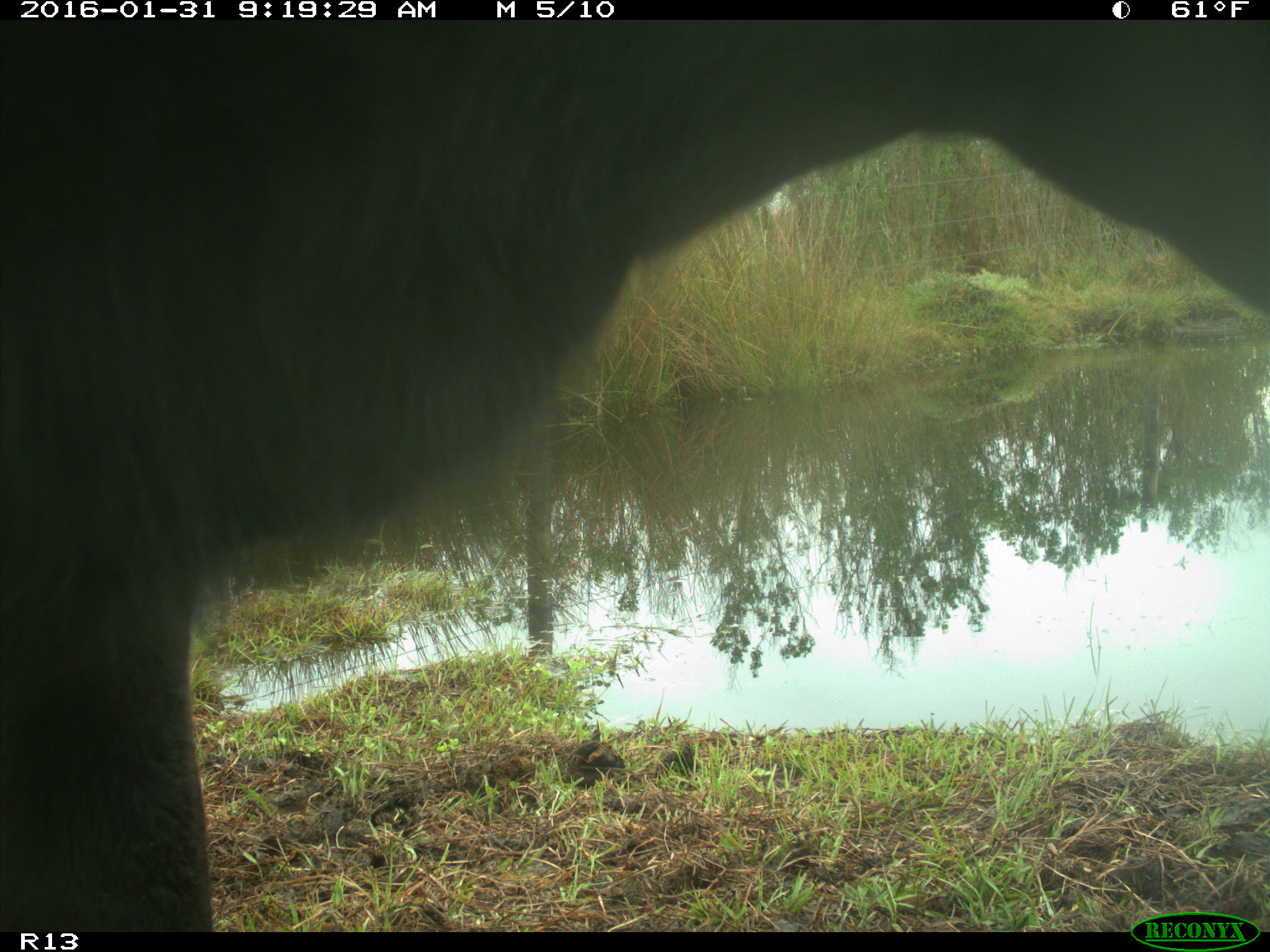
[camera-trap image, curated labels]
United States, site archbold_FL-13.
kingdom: Animalia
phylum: Chordata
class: Mammalia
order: Artiodactyla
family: Bovidae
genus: Bos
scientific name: Bos taurus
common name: domestic cow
Bos taurus (domestic cow).